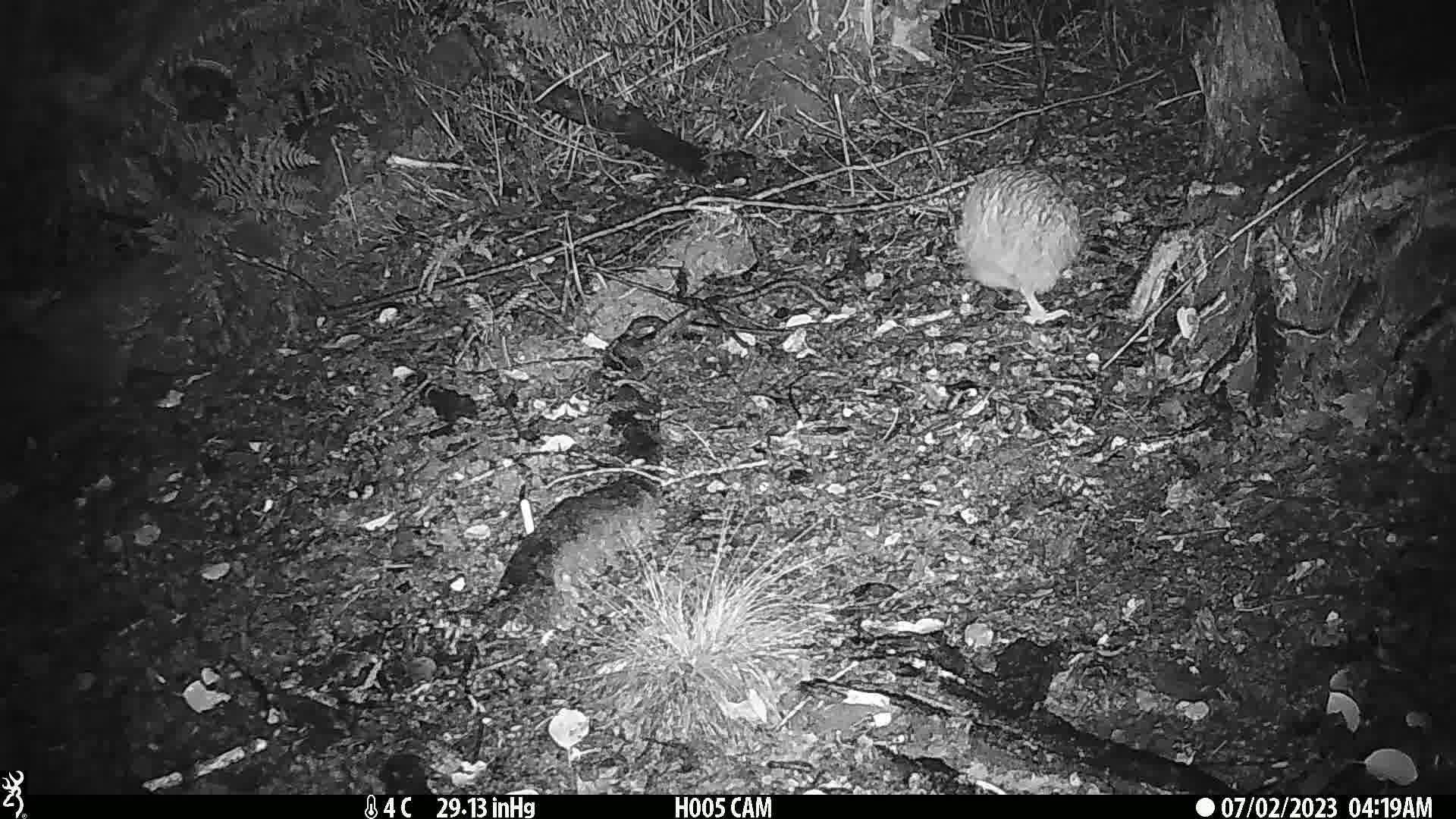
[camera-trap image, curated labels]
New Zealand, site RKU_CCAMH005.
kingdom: Animalia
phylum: Chordata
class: Aves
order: Apterygiformes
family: Apterygidae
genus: Apteryx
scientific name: Apteryx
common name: kiwi